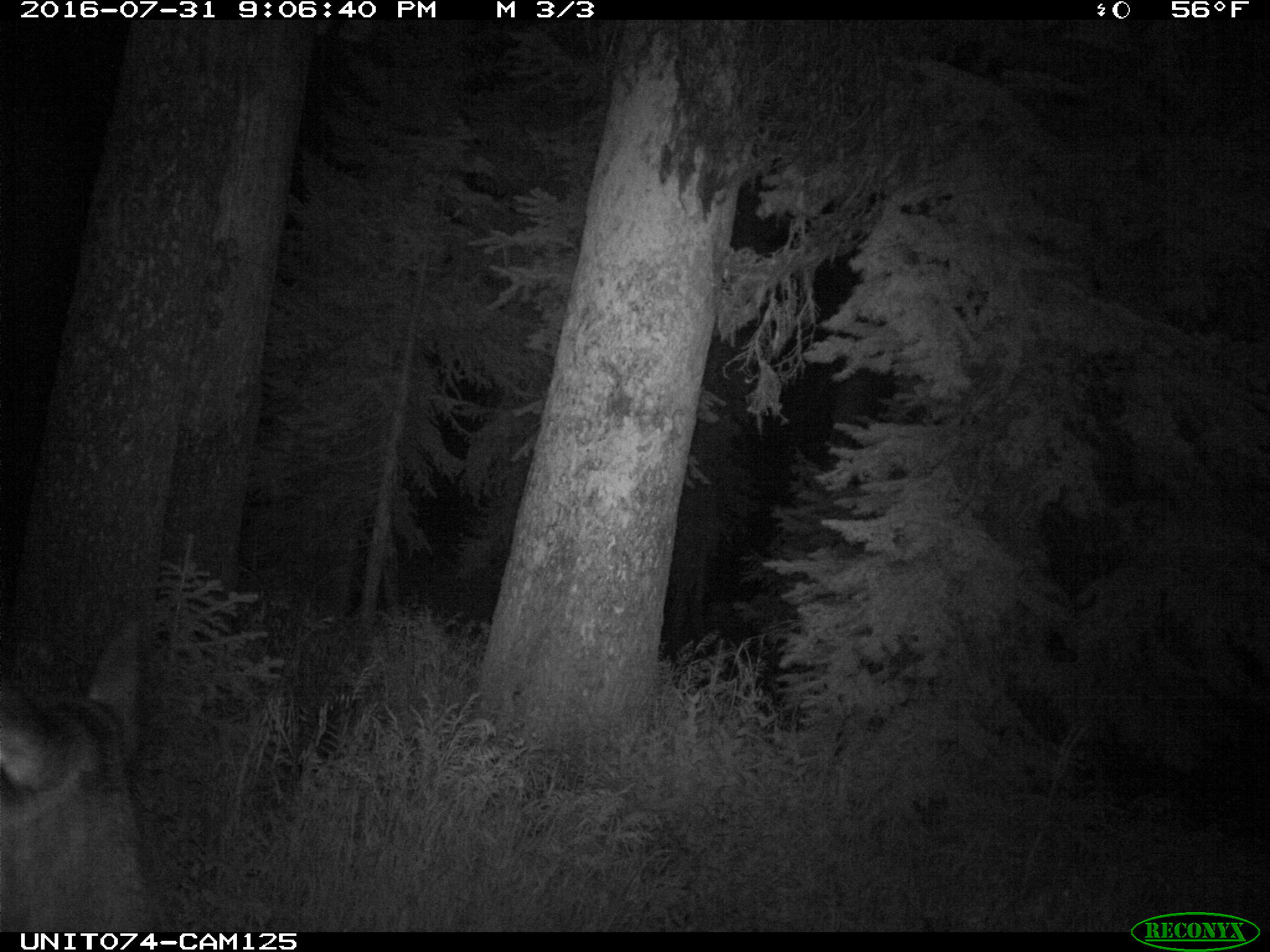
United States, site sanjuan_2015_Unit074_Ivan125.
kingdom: Animalia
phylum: Chordata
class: Mammalia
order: Artiodactyla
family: Cervidae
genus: Cervus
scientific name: Cervus elaphus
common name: red deer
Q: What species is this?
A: Cervus elaphus (red deer).